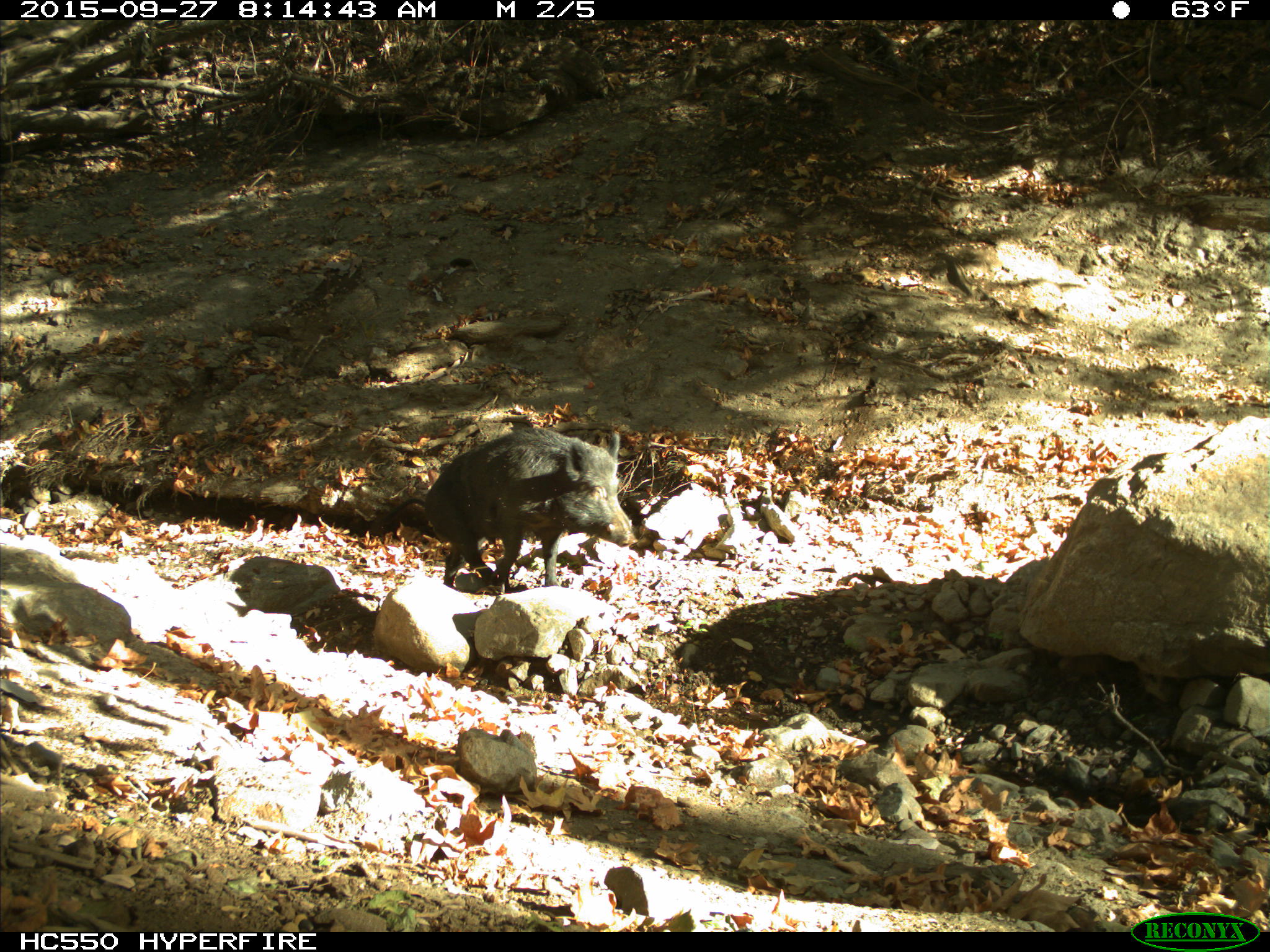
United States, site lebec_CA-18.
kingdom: Animalia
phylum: Chordata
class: Mammalia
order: Artiodactyla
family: Suidae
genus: Sus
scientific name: Sus scrofa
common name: wild boar